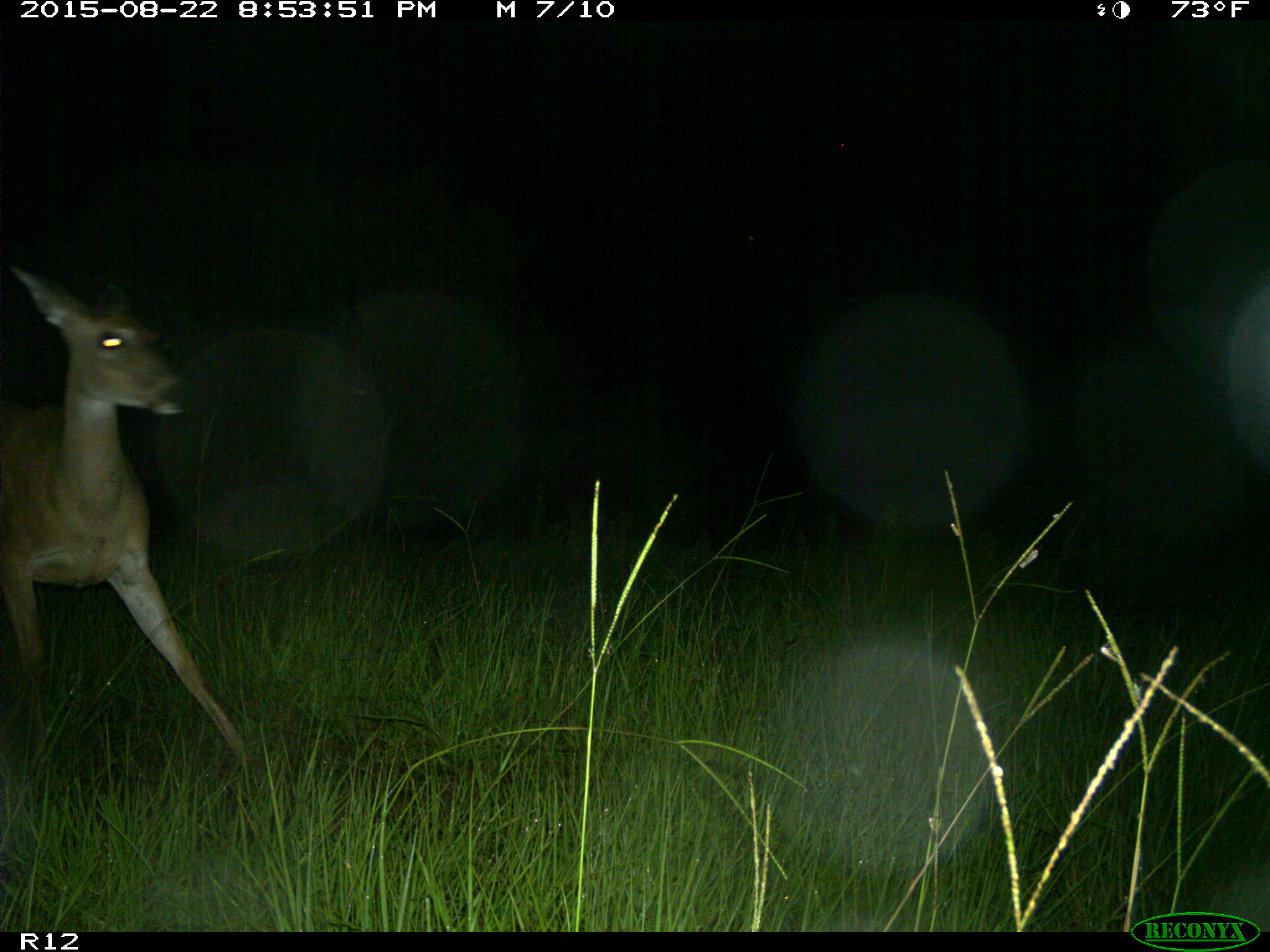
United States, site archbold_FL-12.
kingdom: Animalia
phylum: Chordata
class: Mammalia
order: Artiodactyla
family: Cervidae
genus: Odocoileus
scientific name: Odocoileus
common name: deer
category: unidentified deer